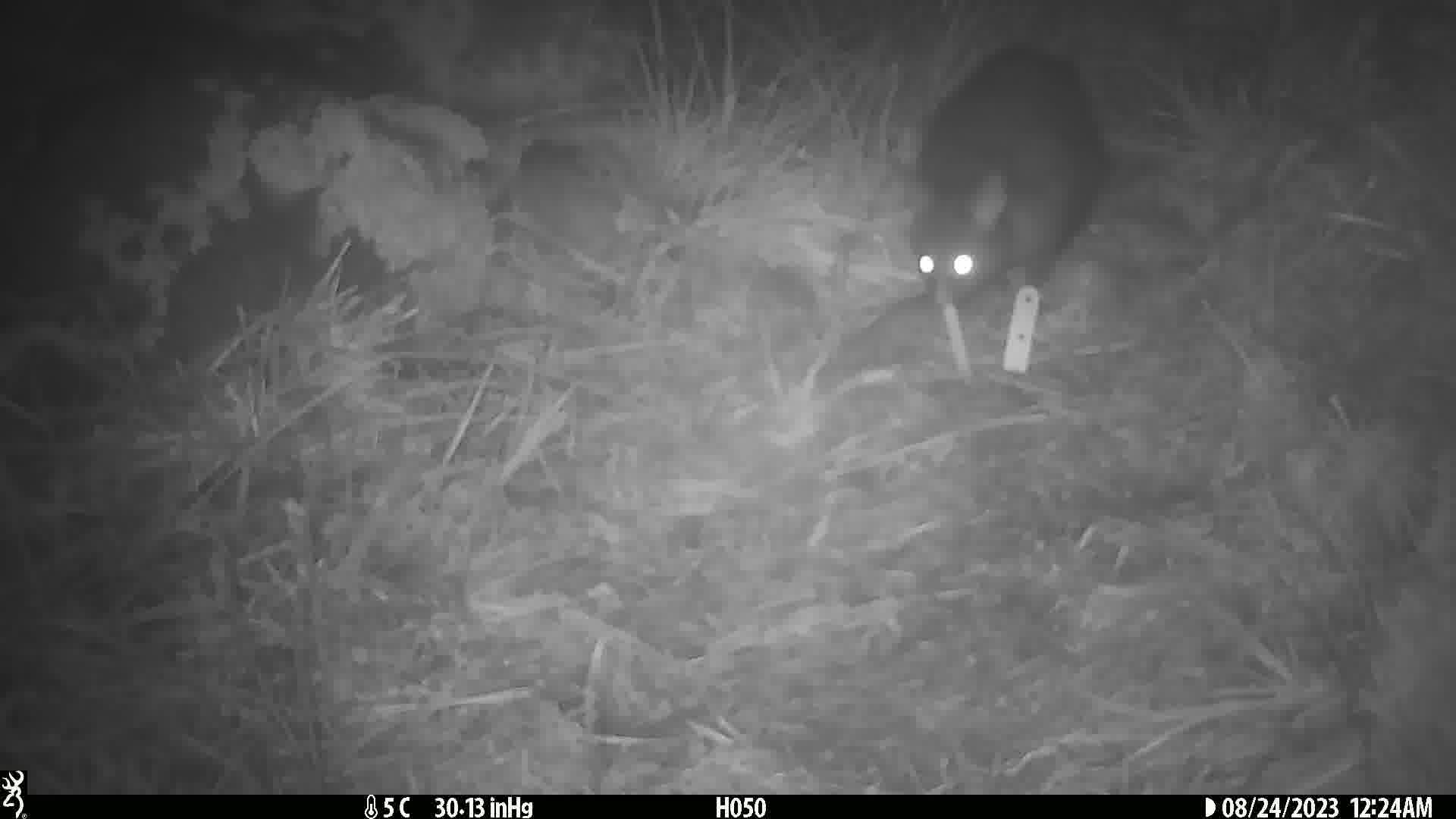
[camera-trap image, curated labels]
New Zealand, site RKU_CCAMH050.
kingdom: Animalia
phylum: Chordata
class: Mammalia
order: Diprotodontia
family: Phalangeridae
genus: Trichosurus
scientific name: Trichosurus vulpecula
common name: common brushtail possum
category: possum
Possum (common brushtail possum) (Trichosurus vulpecula).